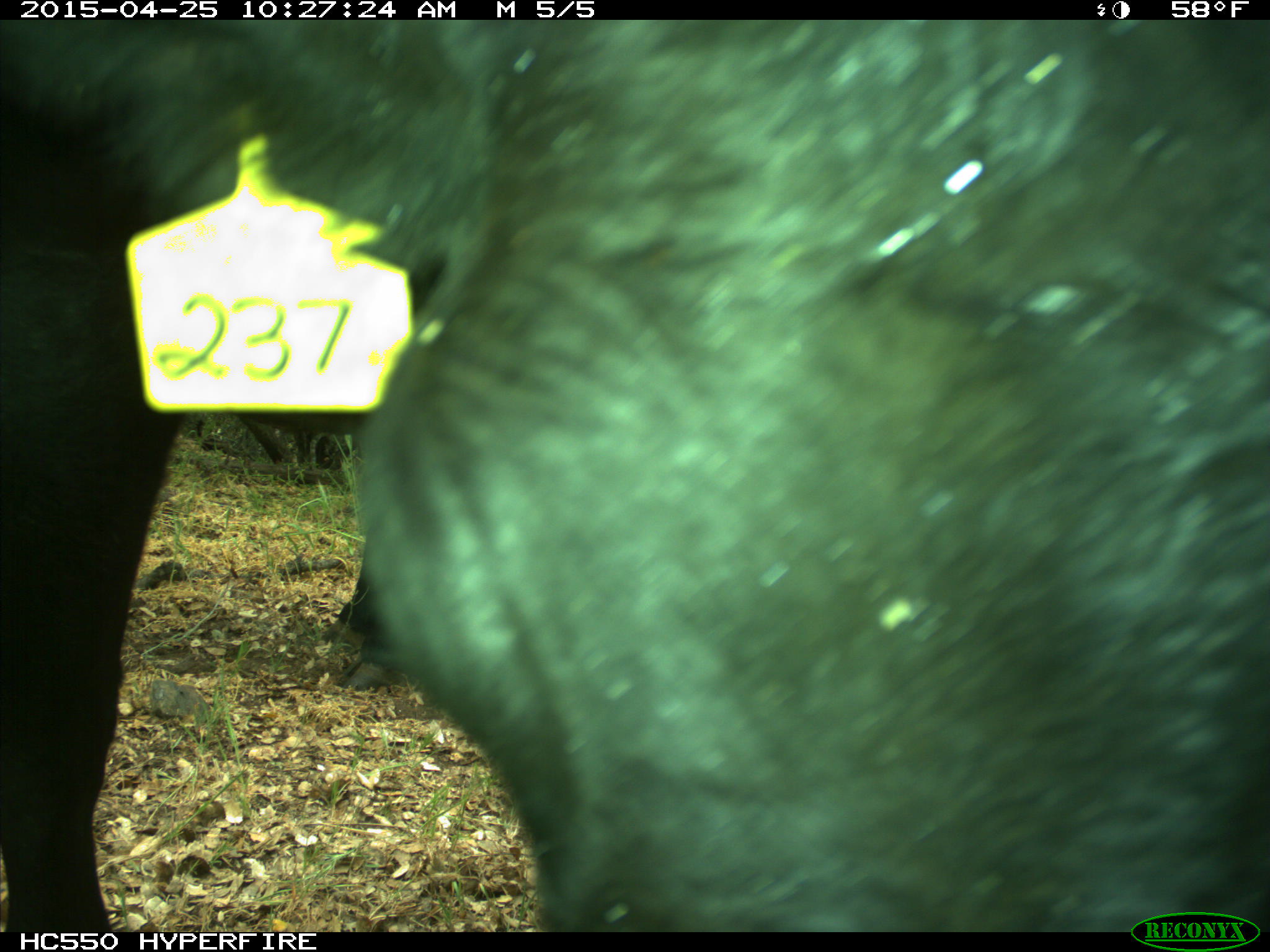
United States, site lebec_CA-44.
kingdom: Animalia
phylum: Chordata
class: Mammalia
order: Artiodactyla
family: Suidae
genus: Sus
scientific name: Sus scrofa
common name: wild boar